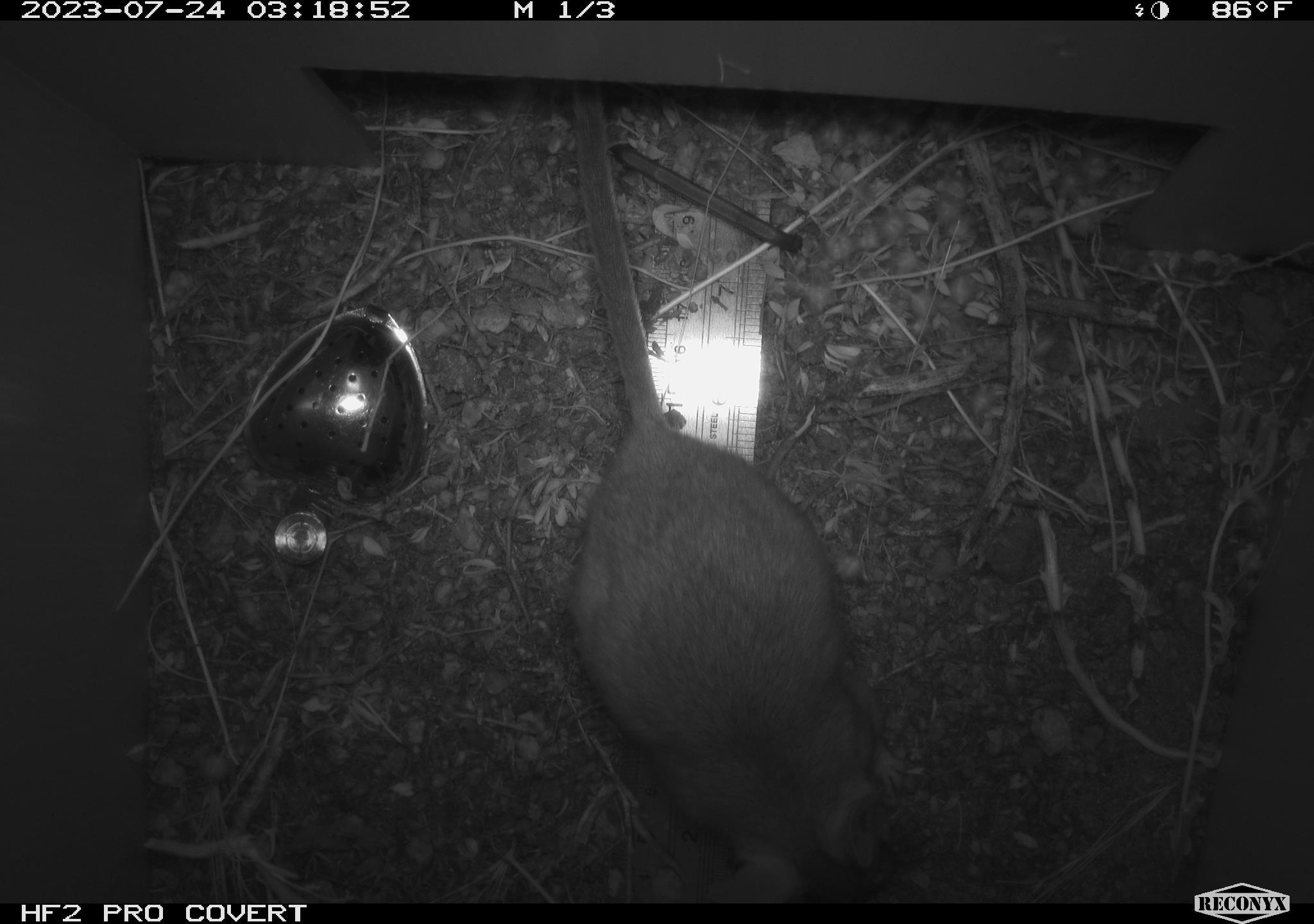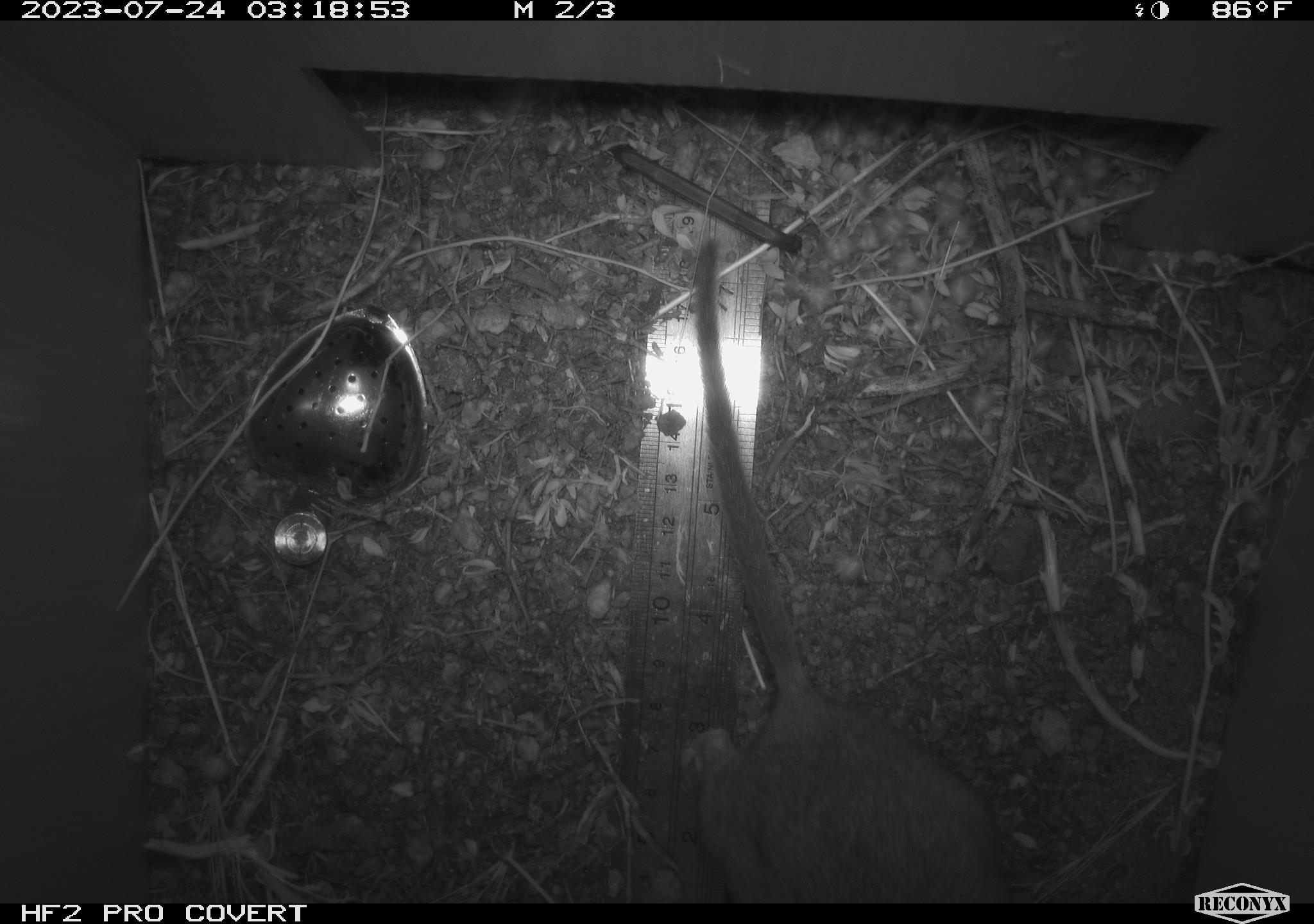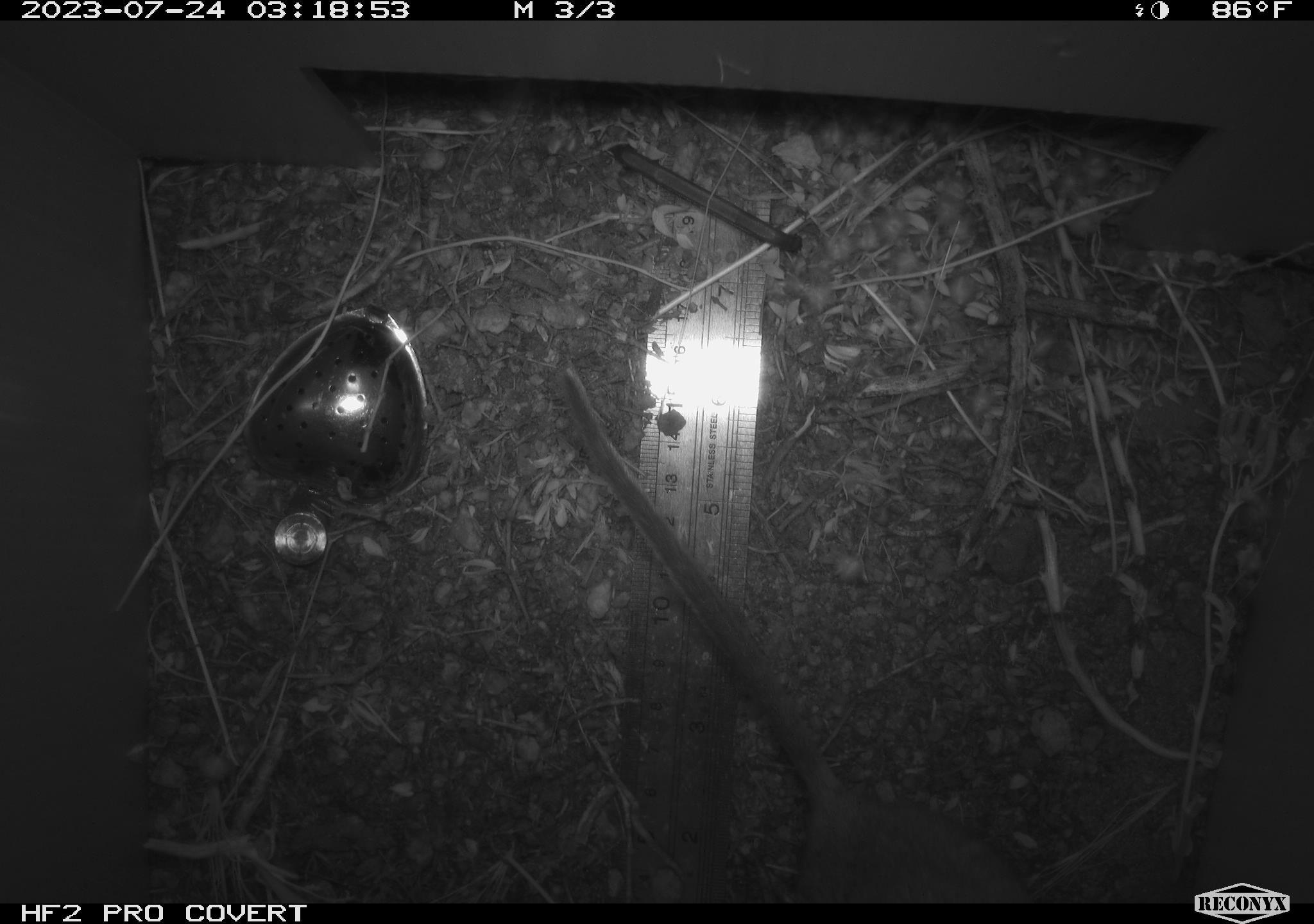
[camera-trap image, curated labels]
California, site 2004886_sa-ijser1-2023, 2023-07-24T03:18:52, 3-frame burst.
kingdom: Animalia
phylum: Chordata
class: Mammalia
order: Rodentia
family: Cricetidae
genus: Neotoma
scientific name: Neotoma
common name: pack rat or woodrat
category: neotoma species